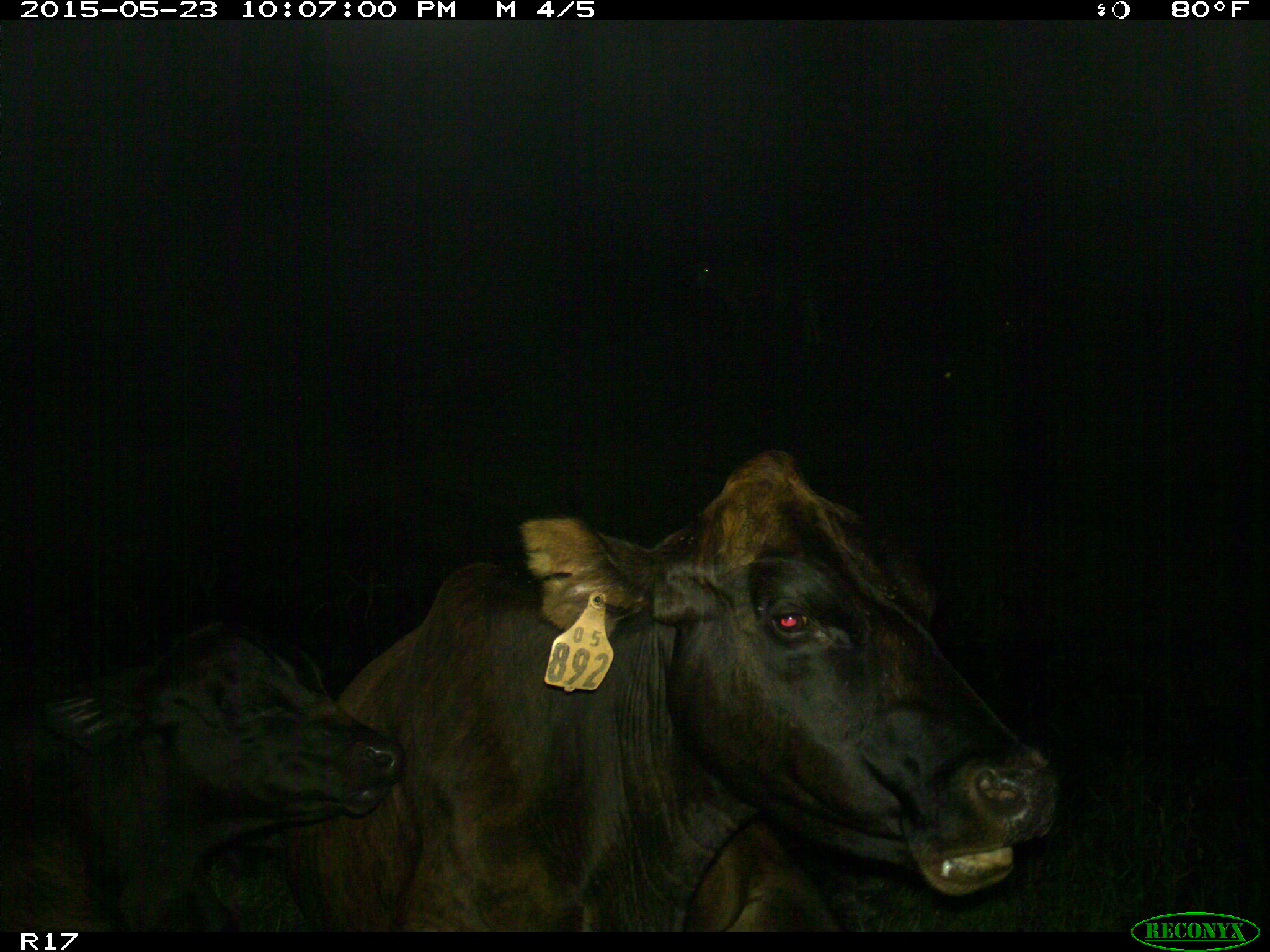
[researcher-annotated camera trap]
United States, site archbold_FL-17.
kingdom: Animalia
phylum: Chordata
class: Mammalia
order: Artiodactyla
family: Bovidae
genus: Bos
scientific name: Bos taurus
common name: domestic cow